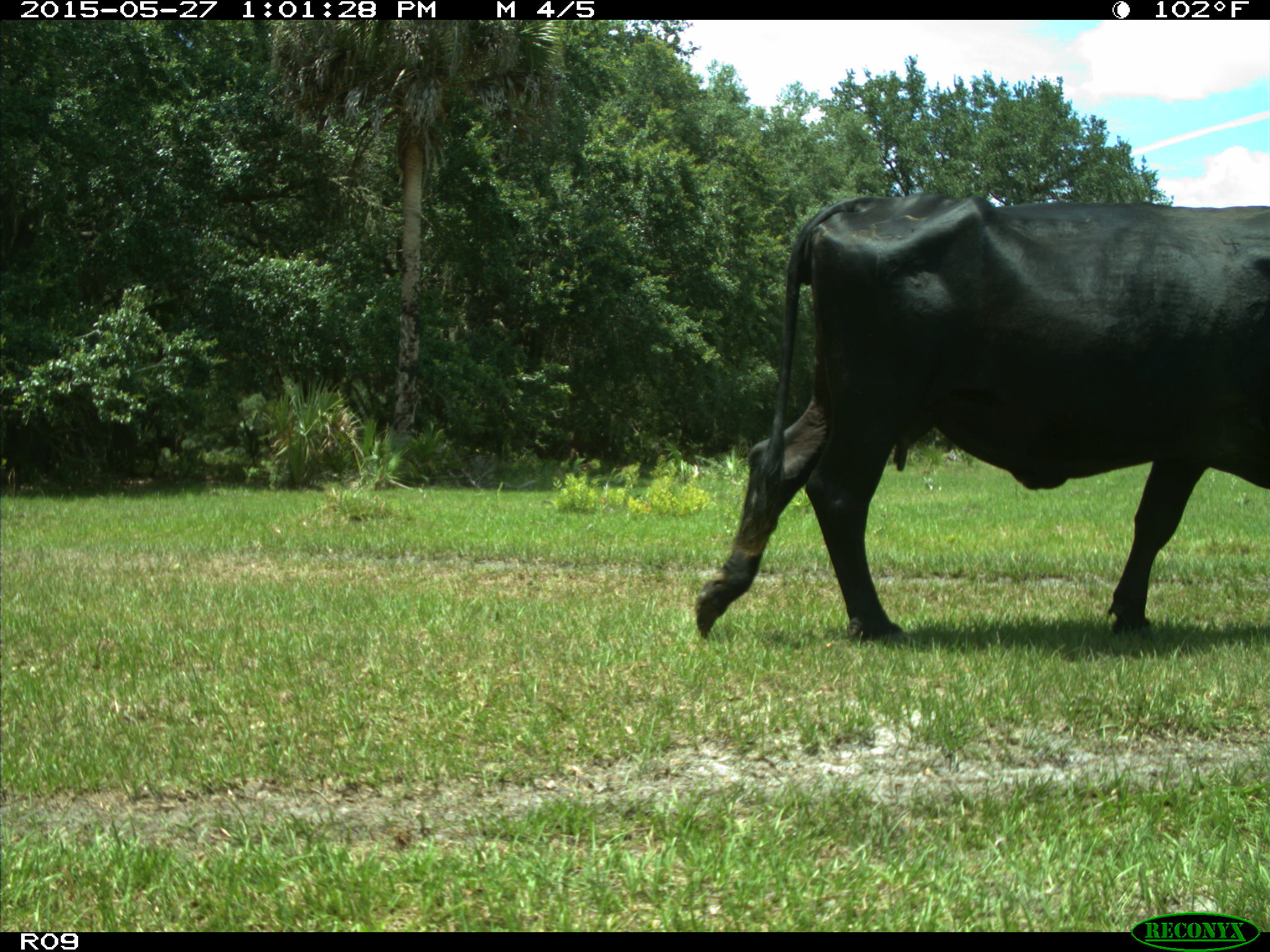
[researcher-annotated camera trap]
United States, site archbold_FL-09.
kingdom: Animalia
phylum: Chordata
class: Mammalia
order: Artiodactyla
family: Bovidae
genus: Bos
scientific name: Bos taurus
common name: domestic cow